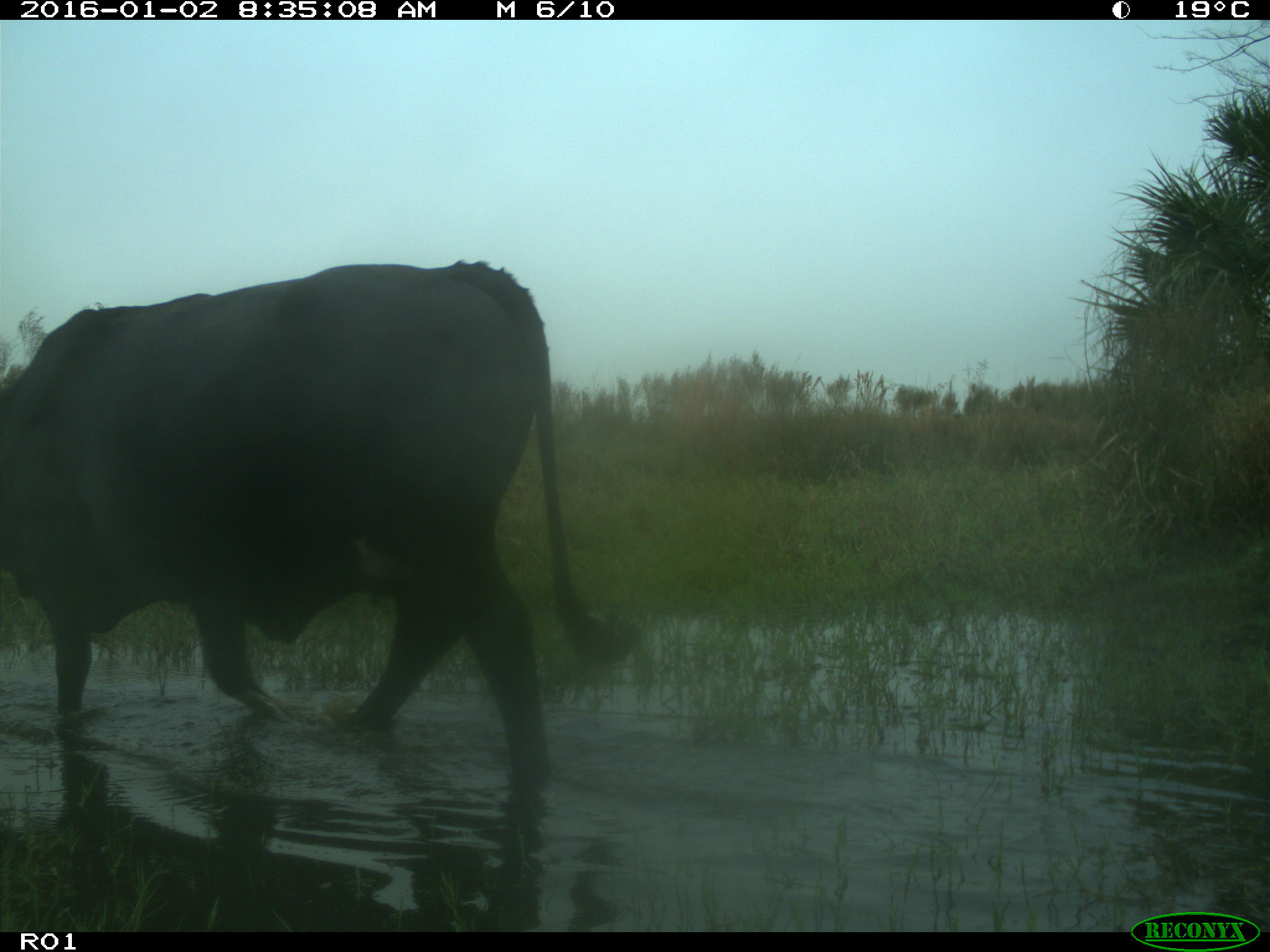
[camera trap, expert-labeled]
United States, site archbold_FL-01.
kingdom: Animalia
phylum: Chordata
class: Mammalia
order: Artiodactyla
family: Bovidae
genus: Bos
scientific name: Bos taurus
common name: domestic cow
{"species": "Bos taurus (domestic cow)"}